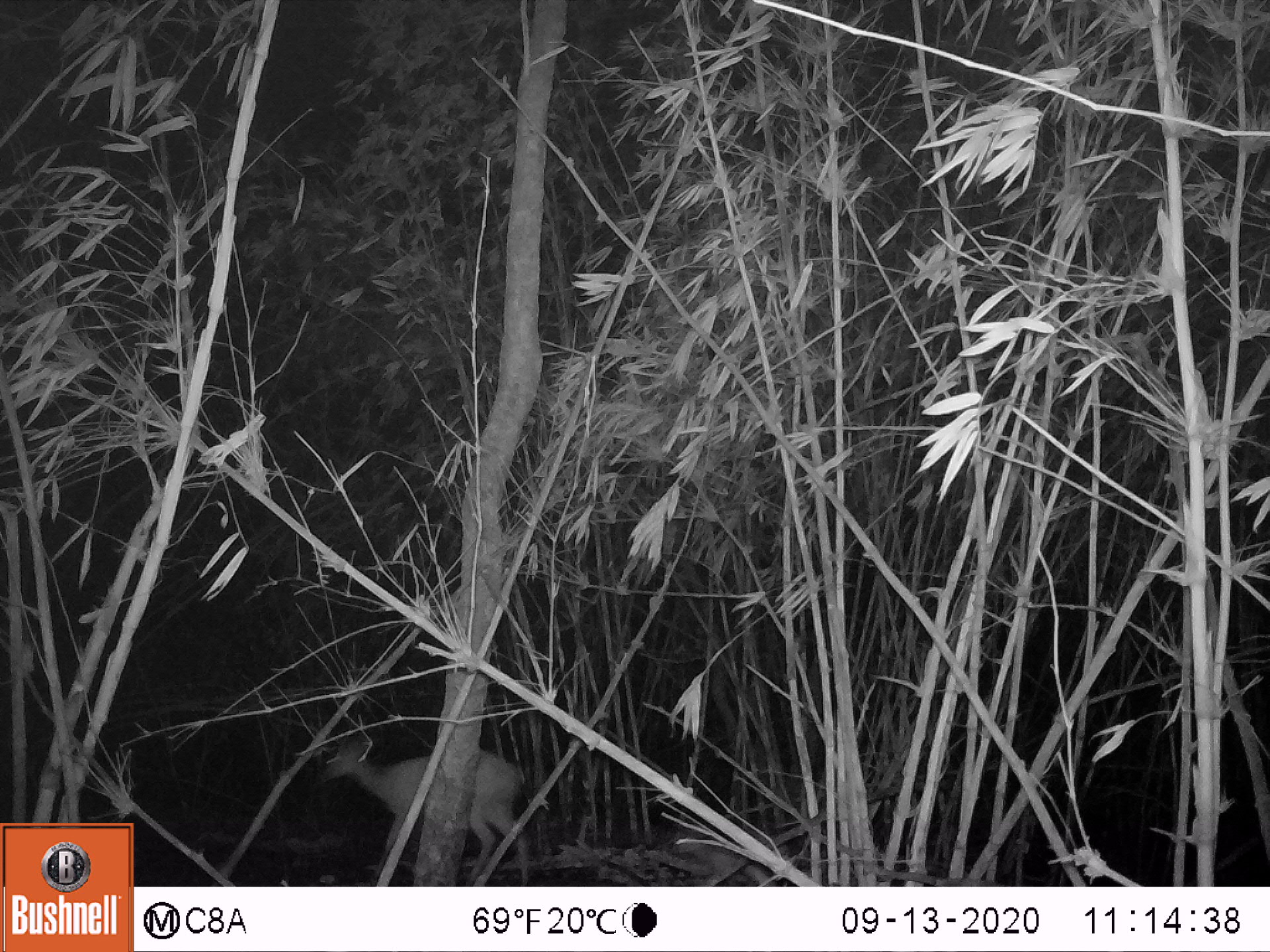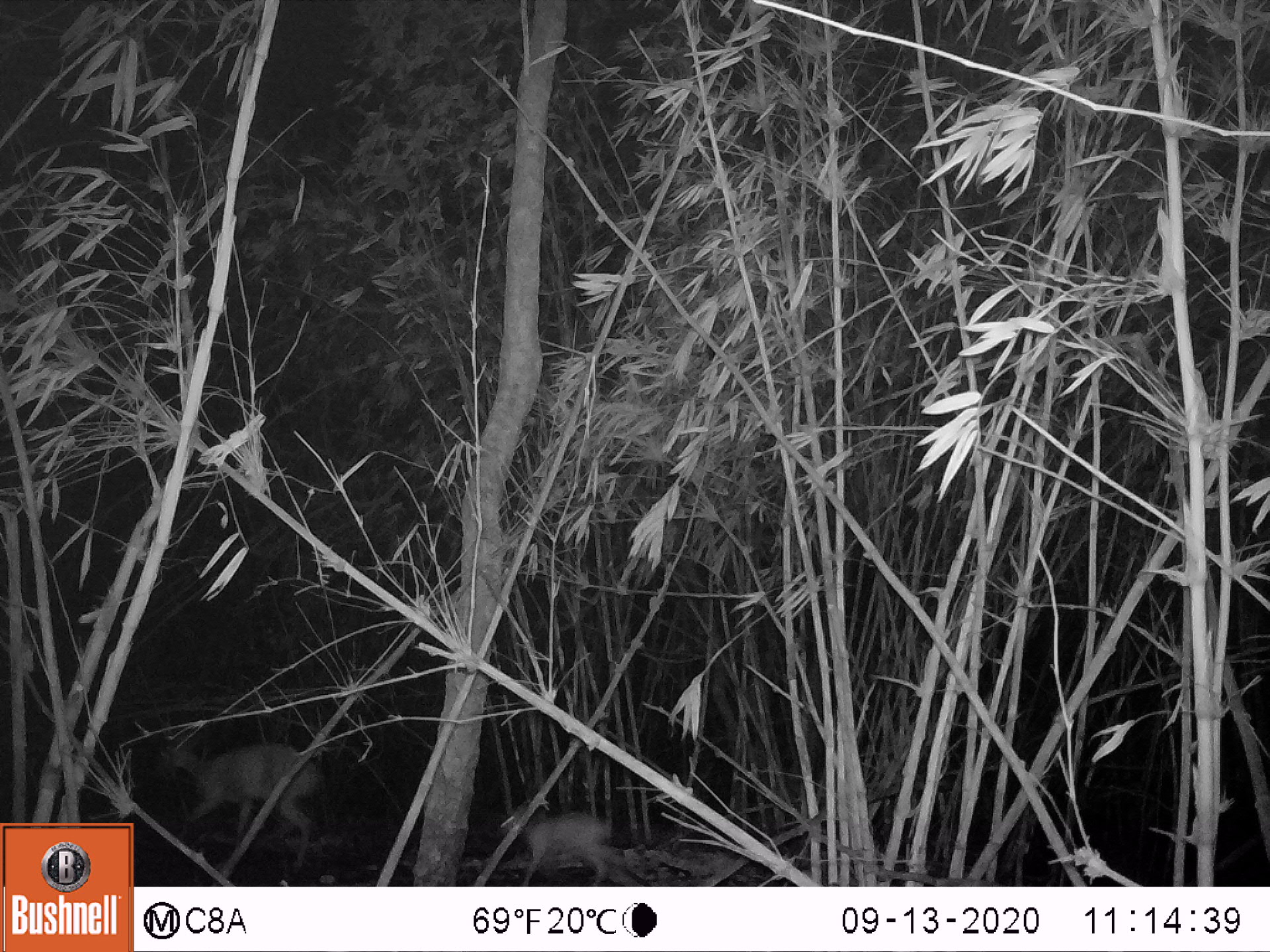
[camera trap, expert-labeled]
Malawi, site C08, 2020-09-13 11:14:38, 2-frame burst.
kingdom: Animalia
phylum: Chordata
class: Mammalia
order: Artiodactyla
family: Bovidae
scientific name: Antilopinae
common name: small antelope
Small antelope (Antilopinae), count 1.